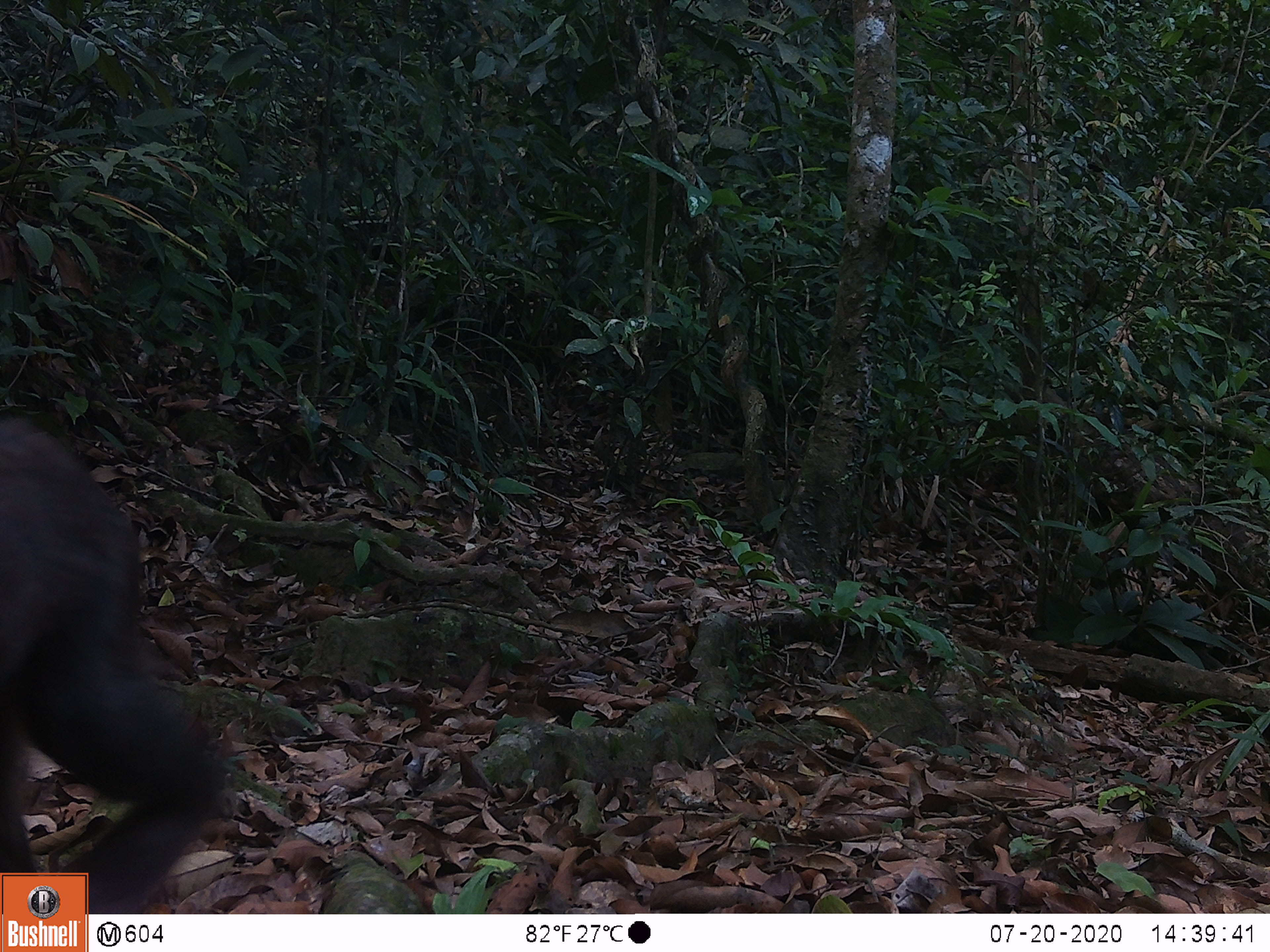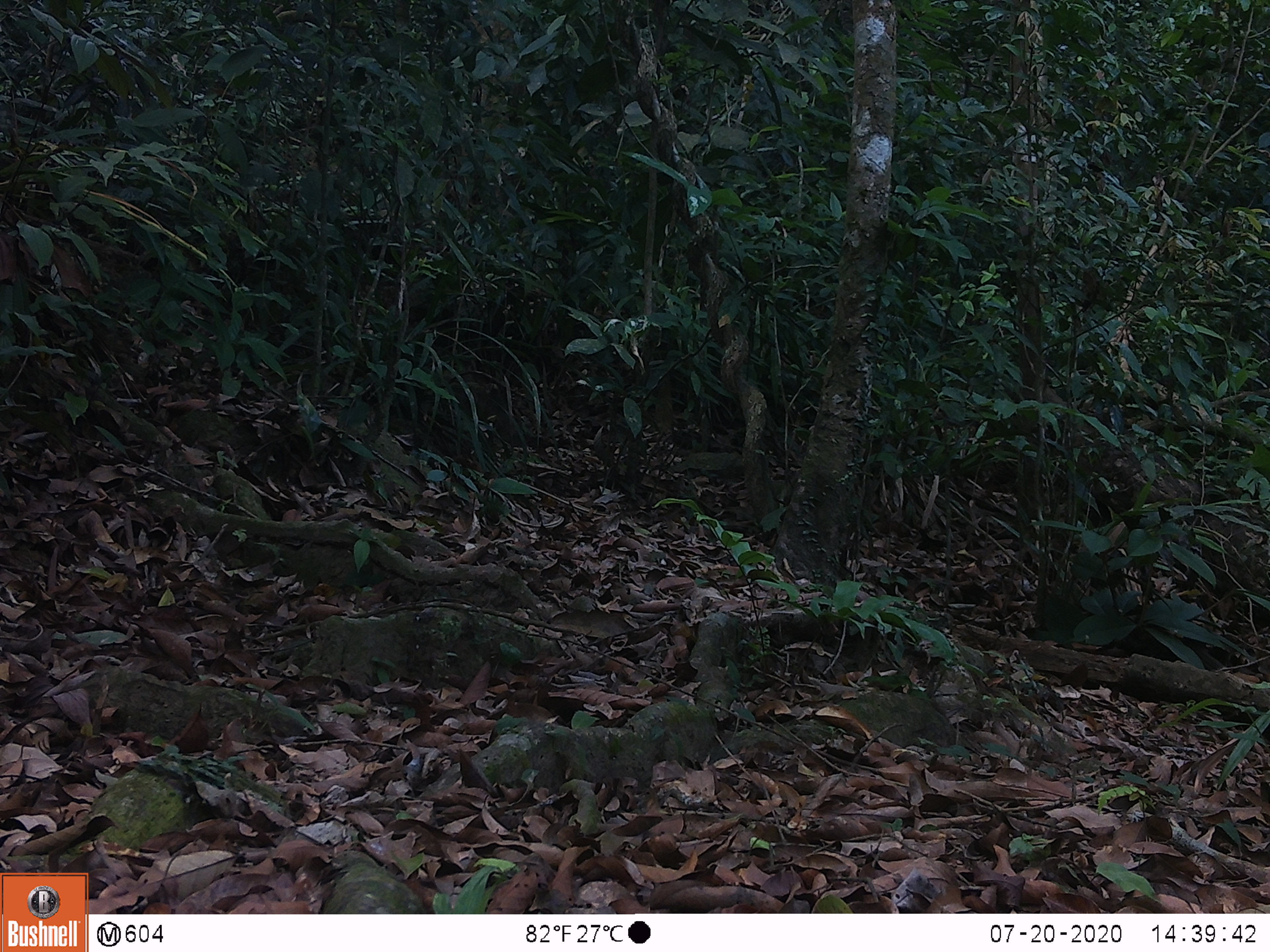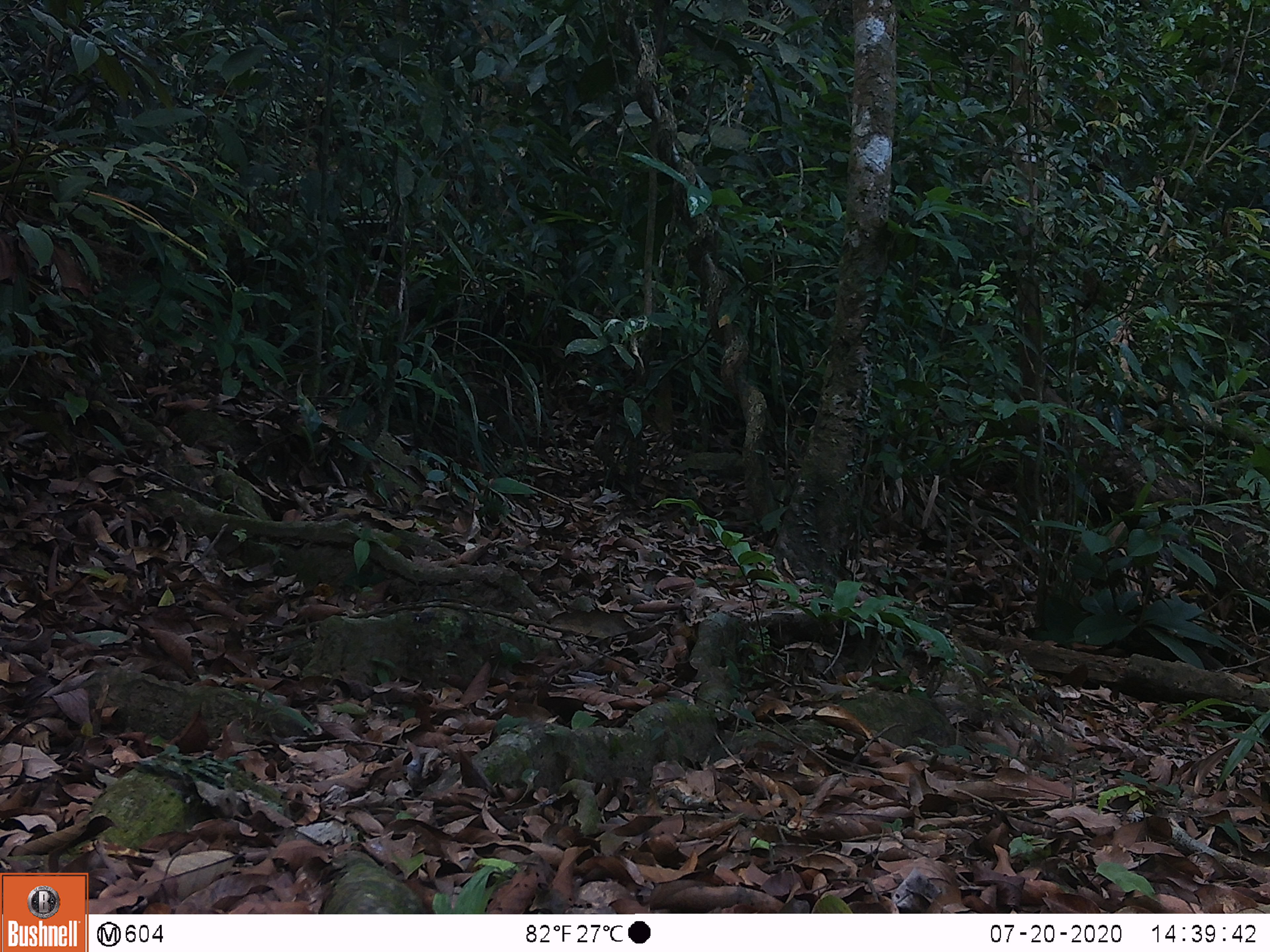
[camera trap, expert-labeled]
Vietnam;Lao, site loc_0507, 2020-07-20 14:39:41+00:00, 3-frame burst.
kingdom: Animalia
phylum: Chordata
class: Mammalia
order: Primates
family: Cercopithecidae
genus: Macaca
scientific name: Macaca arctoides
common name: stump-tailed macaque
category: stump tailed macaque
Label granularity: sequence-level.